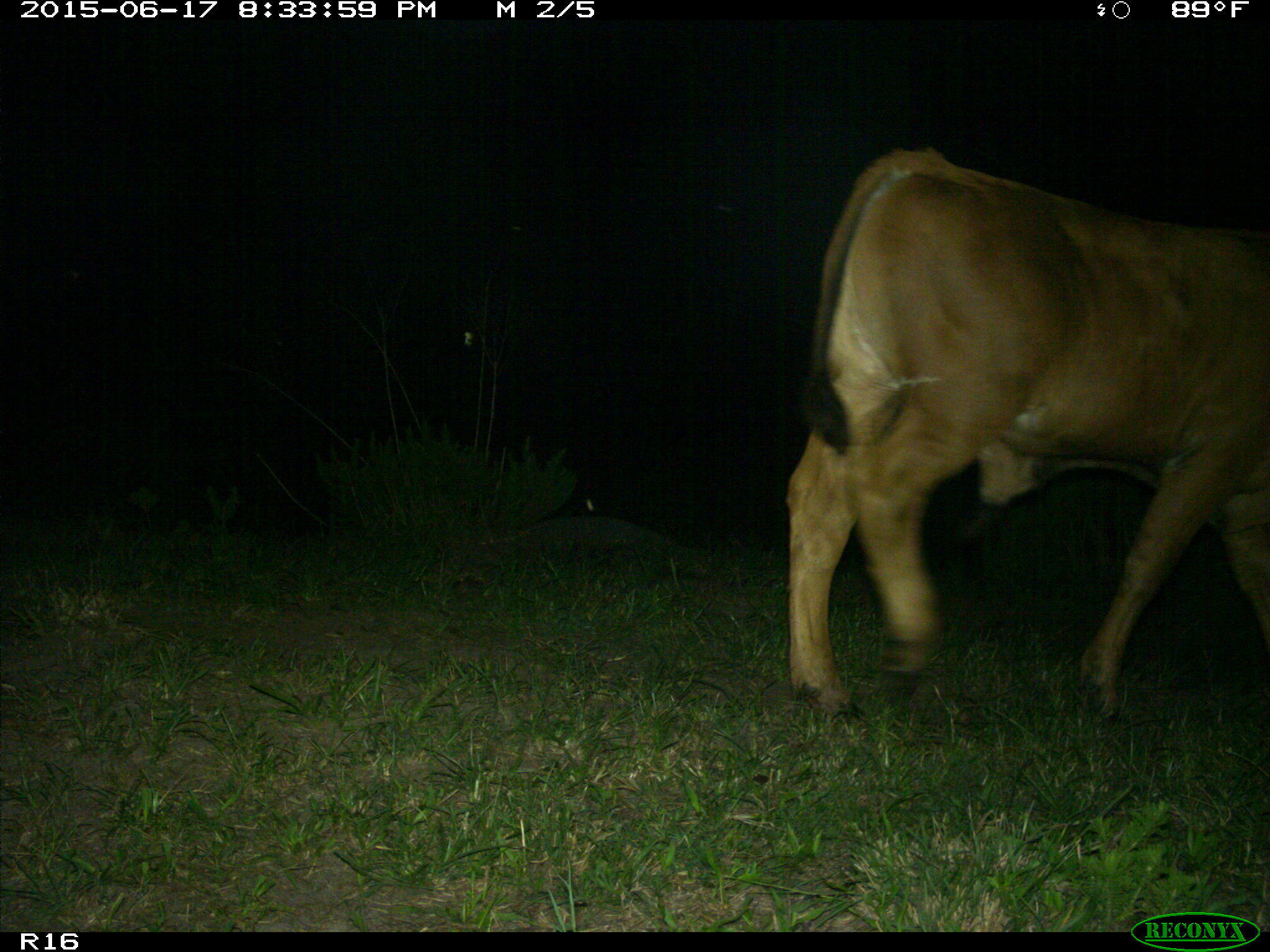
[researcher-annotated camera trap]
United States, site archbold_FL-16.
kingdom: Animalia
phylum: Chordata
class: Mammalia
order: Artiodactyla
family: Bovidae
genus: Bos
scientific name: Bos taurus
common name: domestic cow